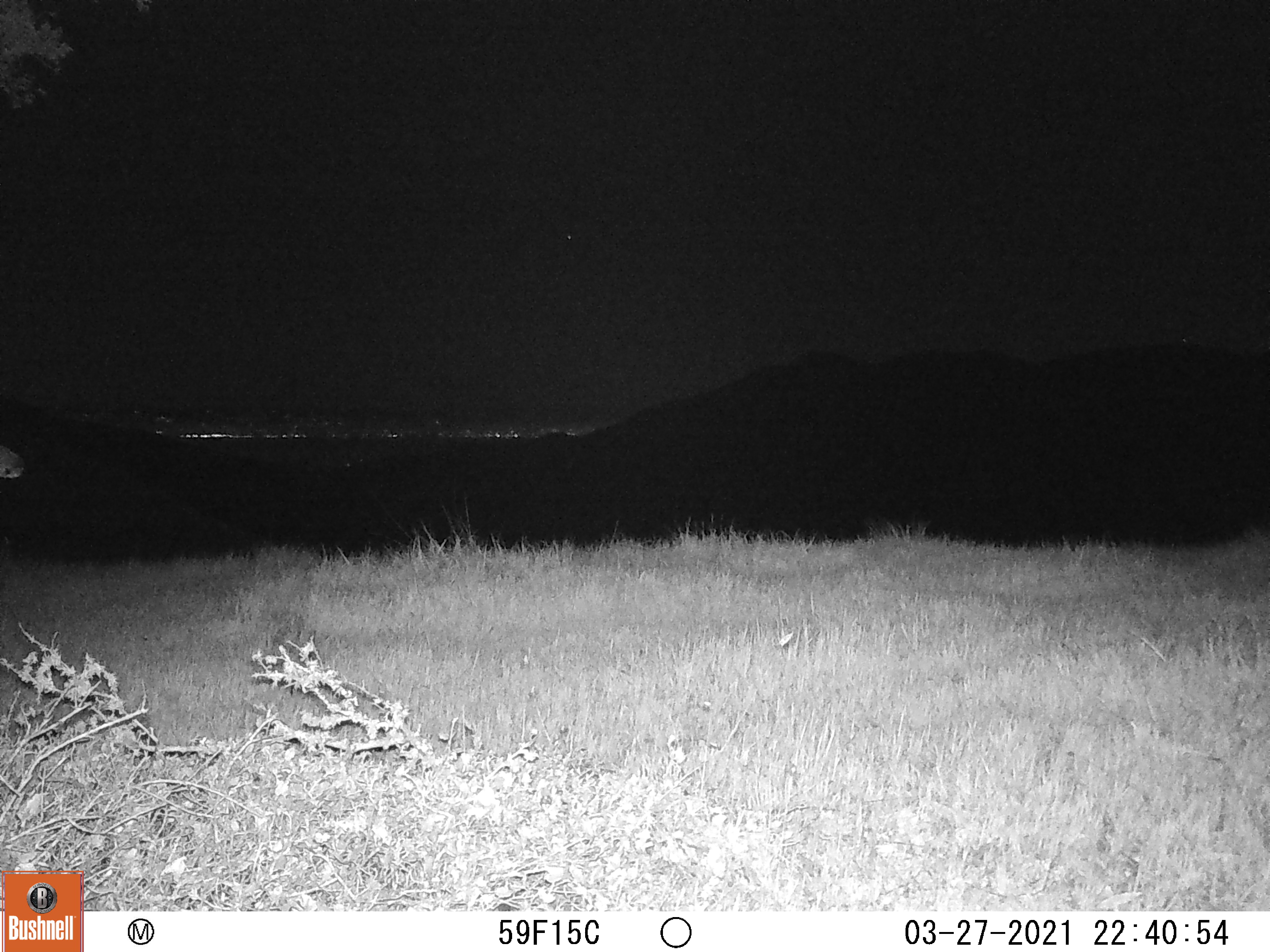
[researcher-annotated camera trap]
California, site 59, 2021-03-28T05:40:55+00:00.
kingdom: Animalia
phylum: Chordata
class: Mammalia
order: Artiodactyla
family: Cervidae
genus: Odocoileus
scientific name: Odocoileus hemionus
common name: mule deer